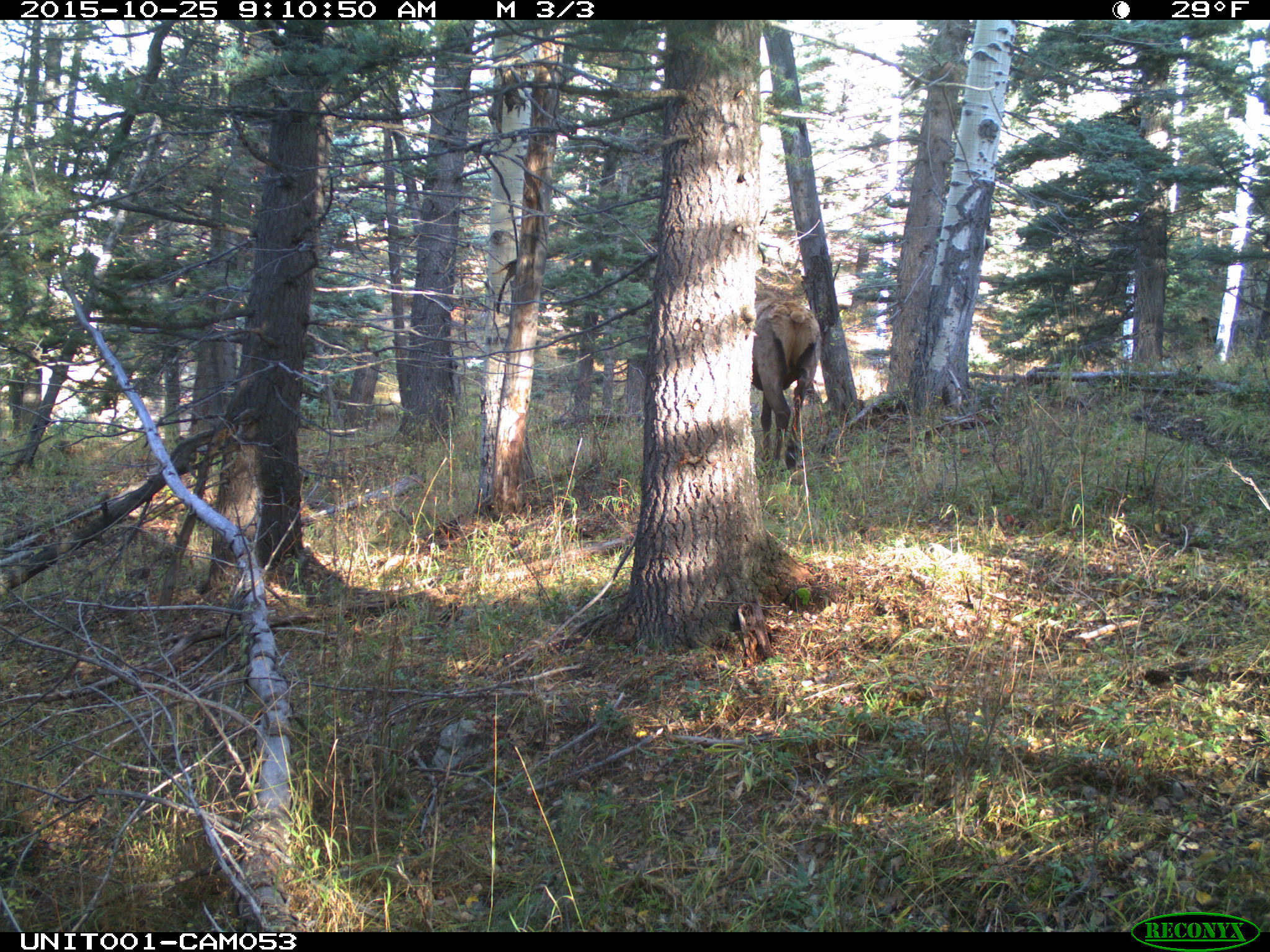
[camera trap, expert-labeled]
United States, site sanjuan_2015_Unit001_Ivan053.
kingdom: Animalia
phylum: Chordata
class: Mammalia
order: Artiodactyla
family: Cervidae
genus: Cervus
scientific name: Cervus elaphus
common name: red deer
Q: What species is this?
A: Cervus elaphus (red deer).